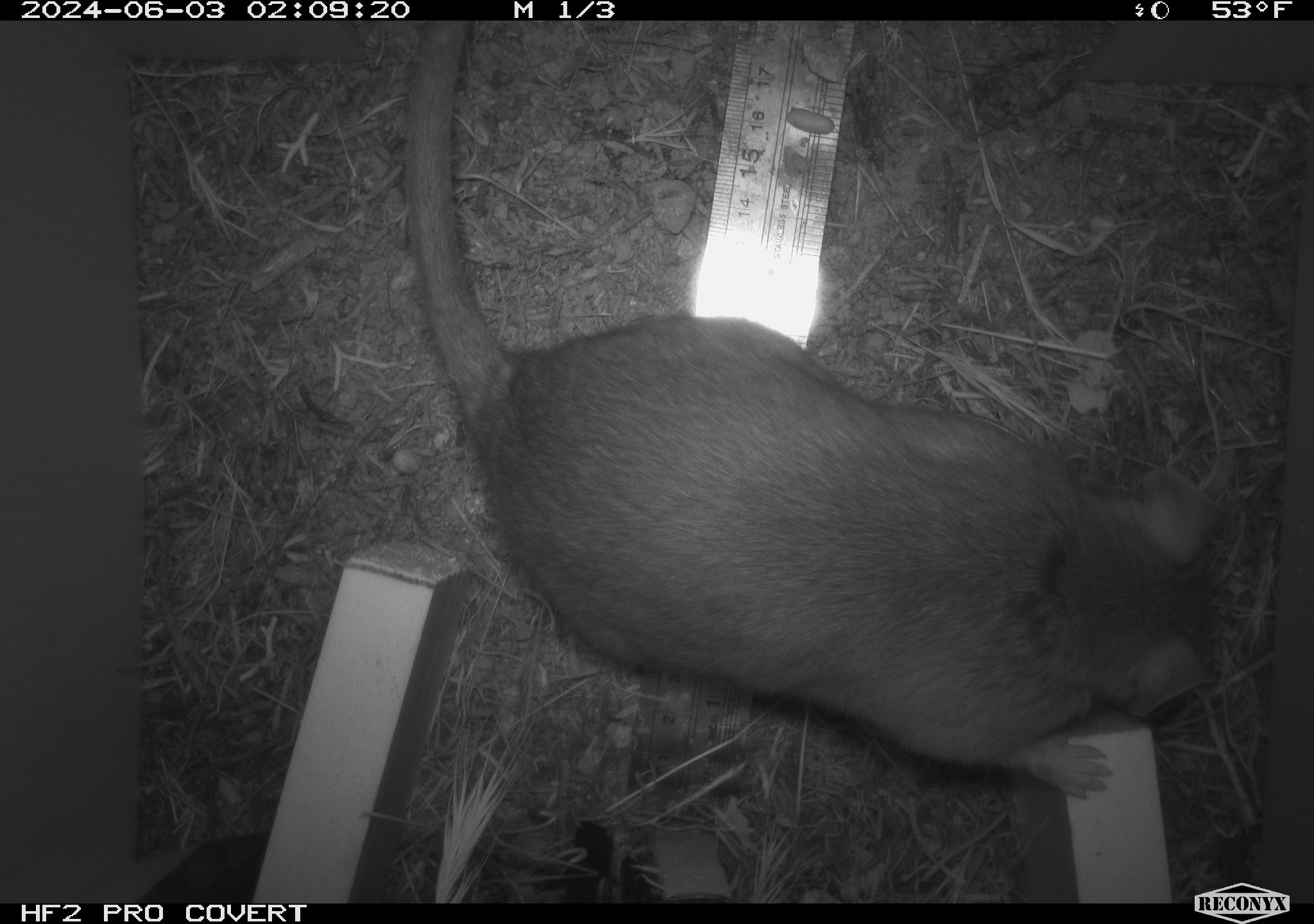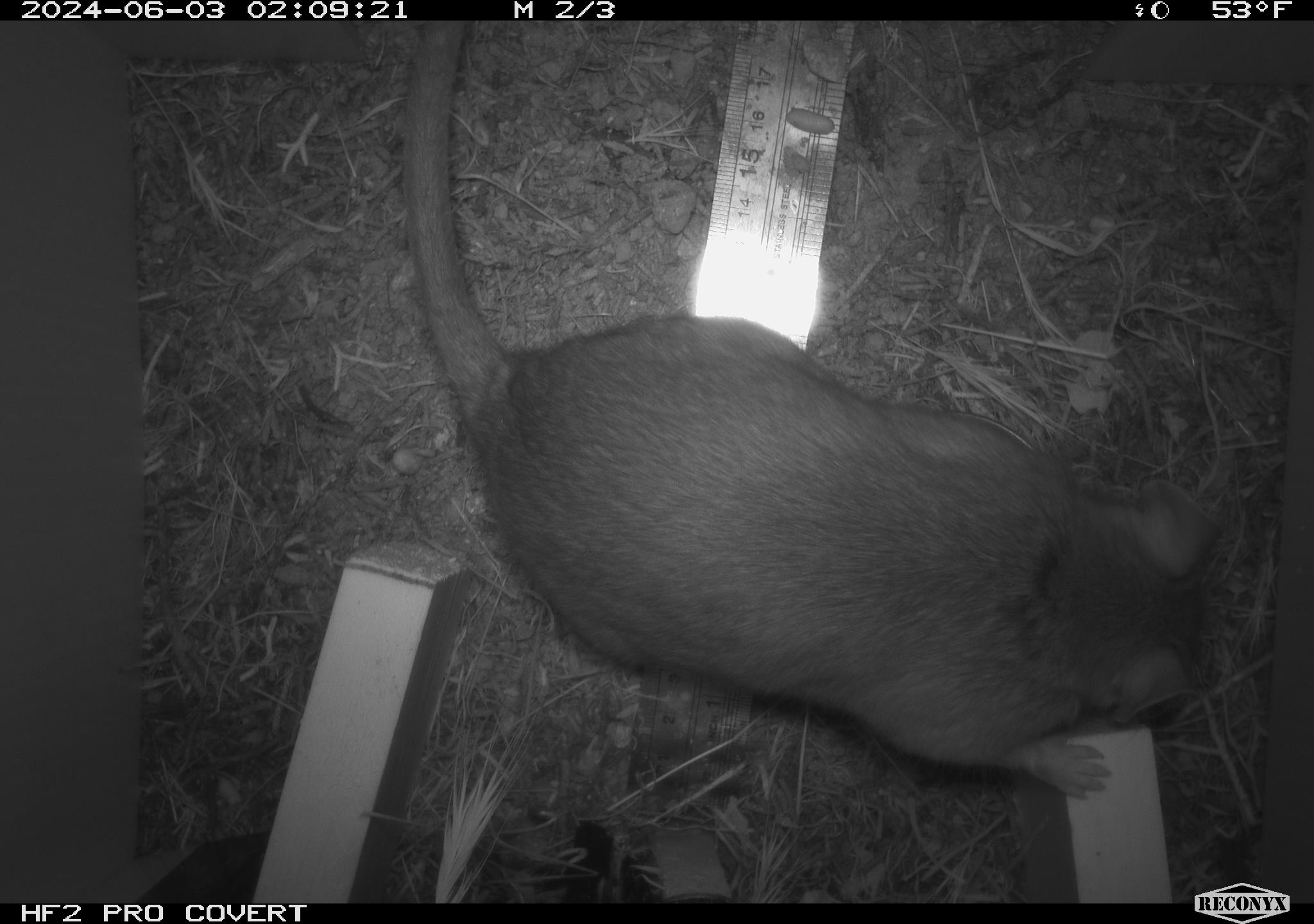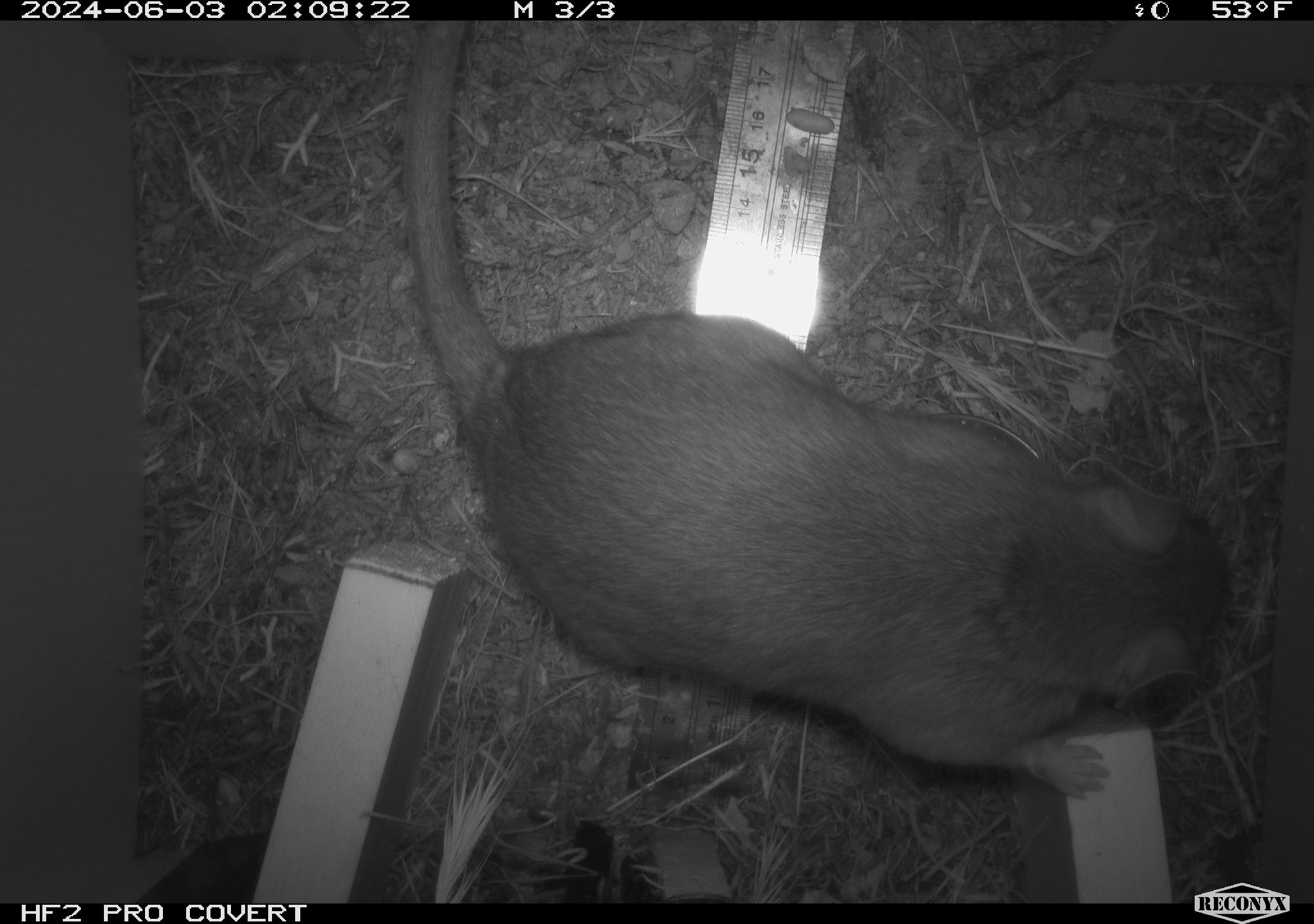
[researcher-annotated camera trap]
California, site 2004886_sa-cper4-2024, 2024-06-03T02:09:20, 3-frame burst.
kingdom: Animalia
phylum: Chordata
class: Mammalia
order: Rodentia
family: Cricetidae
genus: Neotoma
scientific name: Neotoma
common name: pack rat or woodrat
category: neotoma species